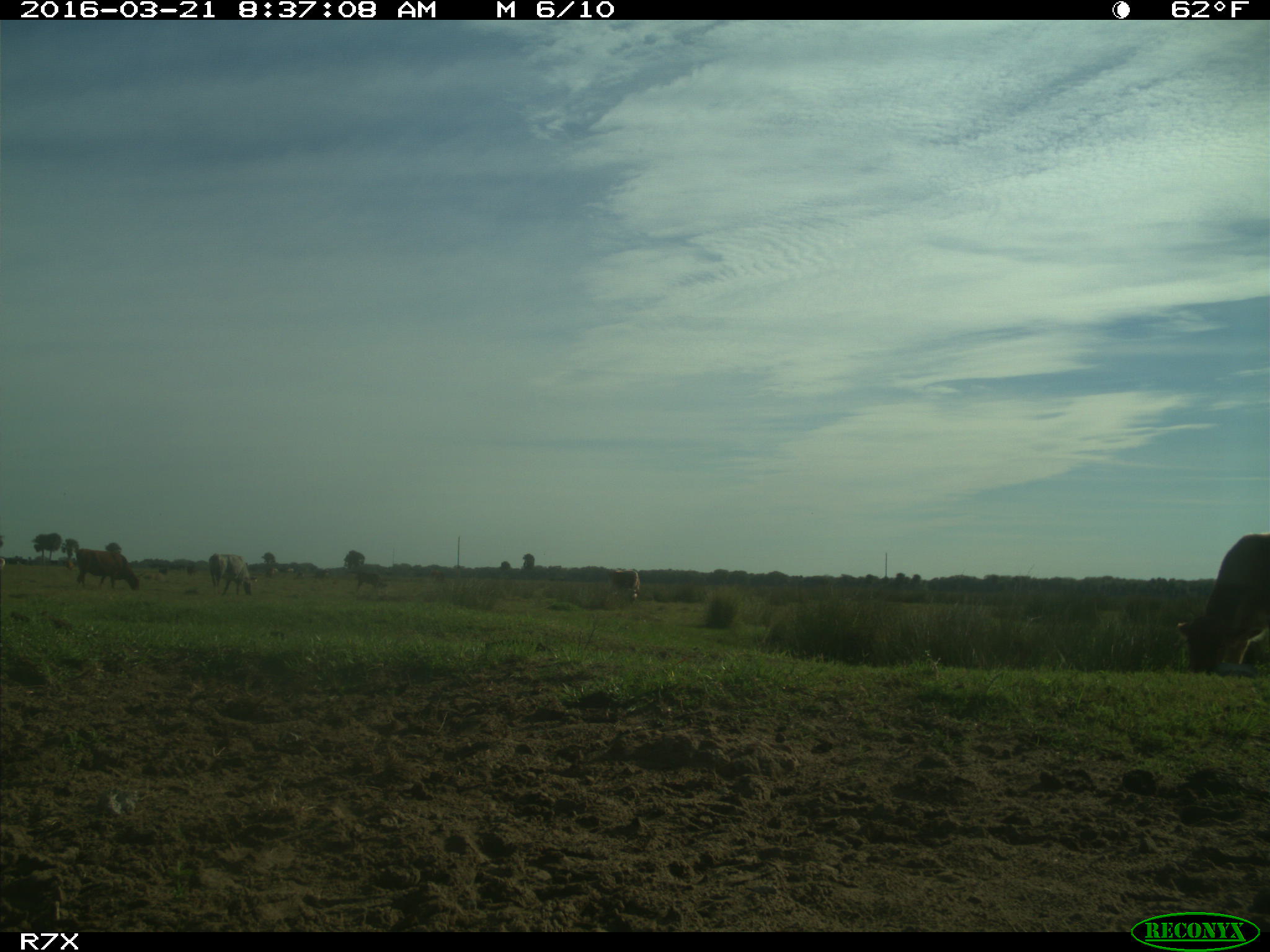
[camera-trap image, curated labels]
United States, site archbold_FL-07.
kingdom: Animalia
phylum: Chordata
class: Mammalia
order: Artiodactyla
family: Bovidae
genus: Bos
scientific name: Bos taurus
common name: domestic cow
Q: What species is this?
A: Bos taurus (domestic cow).